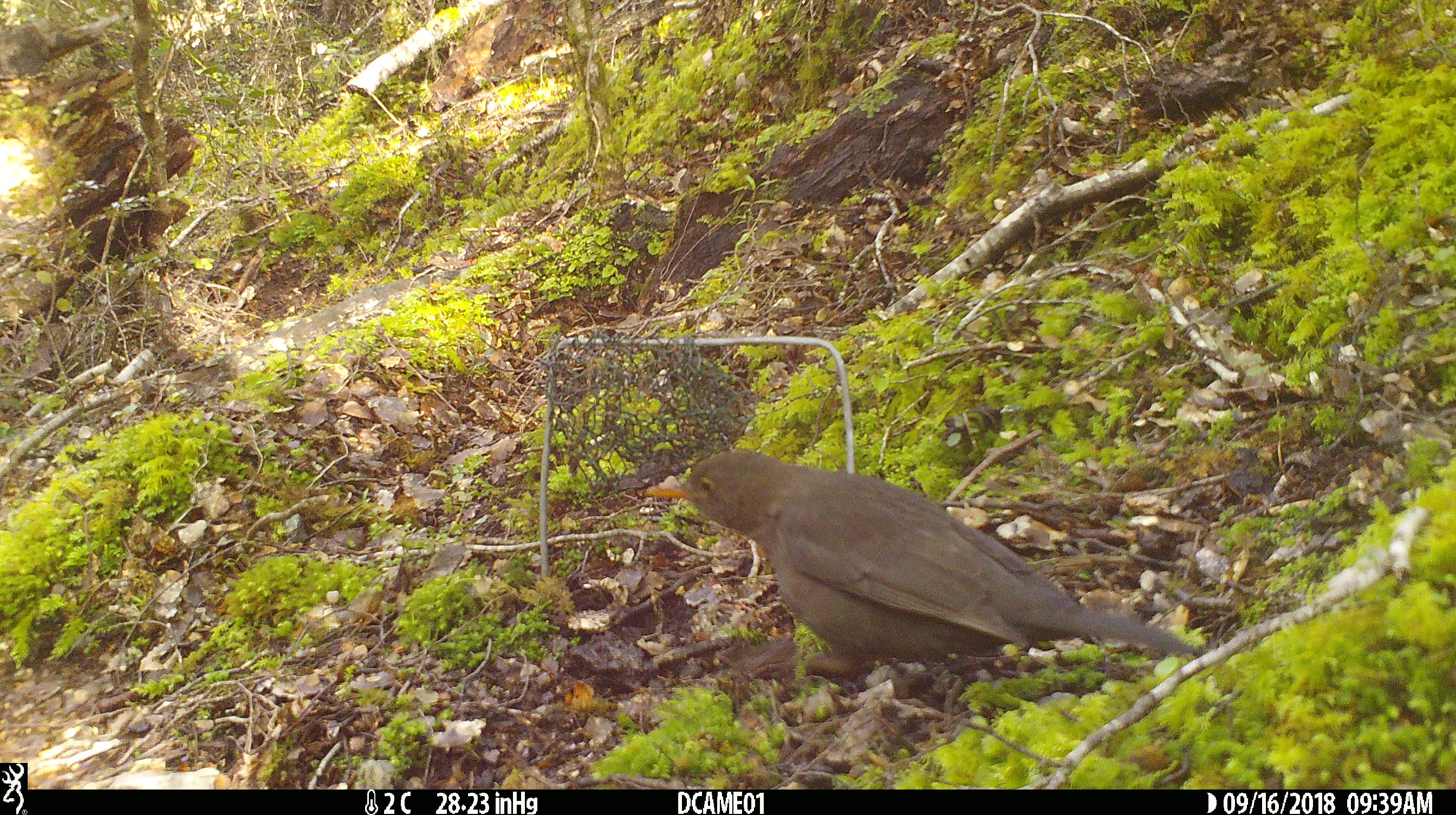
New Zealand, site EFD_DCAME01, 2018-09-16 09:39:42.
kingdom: Animalia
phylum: Chordata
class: Aves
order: Passeriformes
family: Turdidae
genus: Turdus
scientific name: Turdus merula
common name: eurasian blackbird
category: blackbird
Blackbird (eurasian blackbird) (Turdus merula).